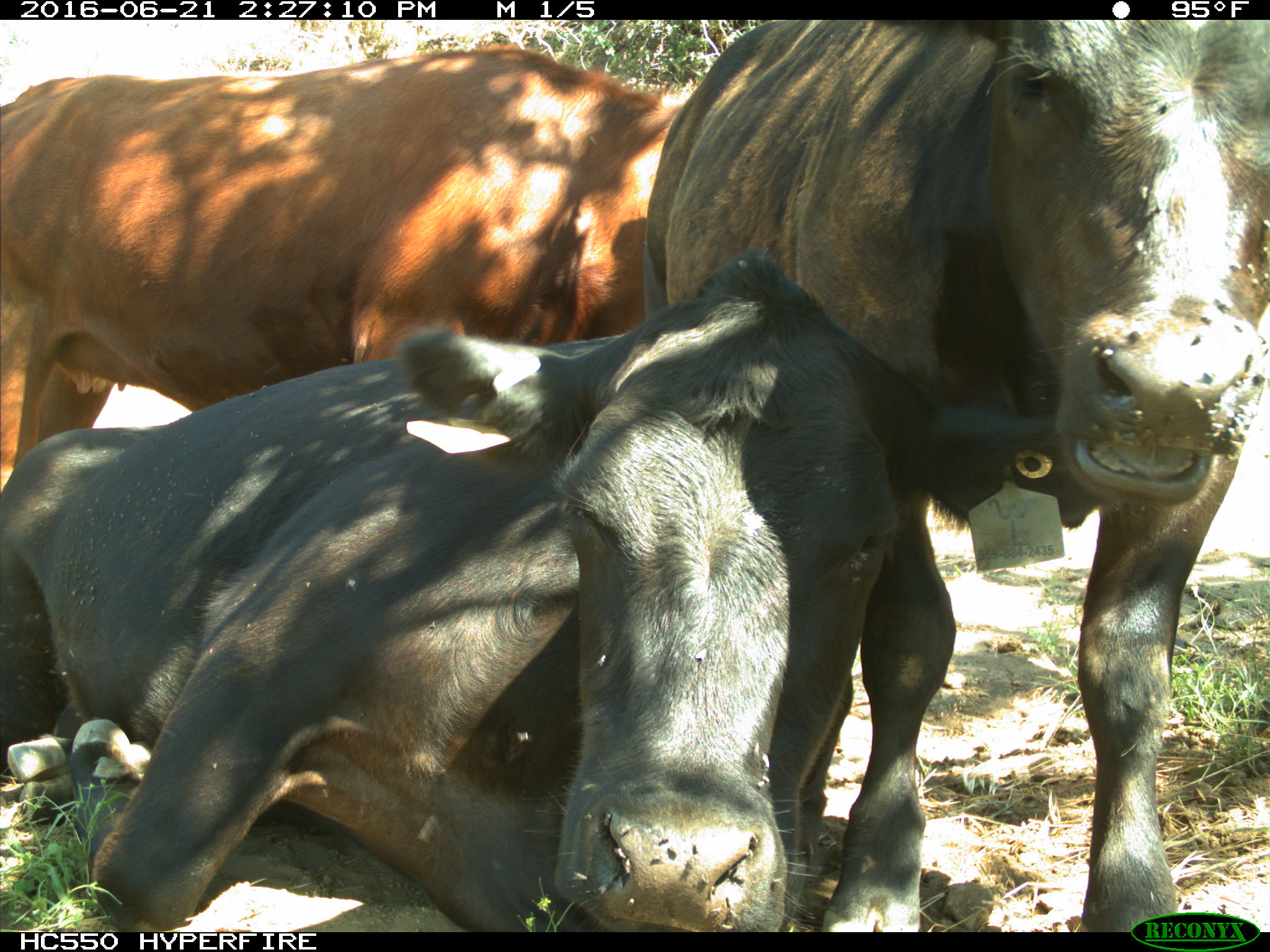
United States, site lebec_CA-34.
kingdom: Animalia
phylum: Chordata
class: Mammalia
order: Artiodactyla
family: Bovidae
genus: Bos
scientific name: Bos taurus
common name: domestic cow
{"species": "Bos taurus (domestic cow)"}